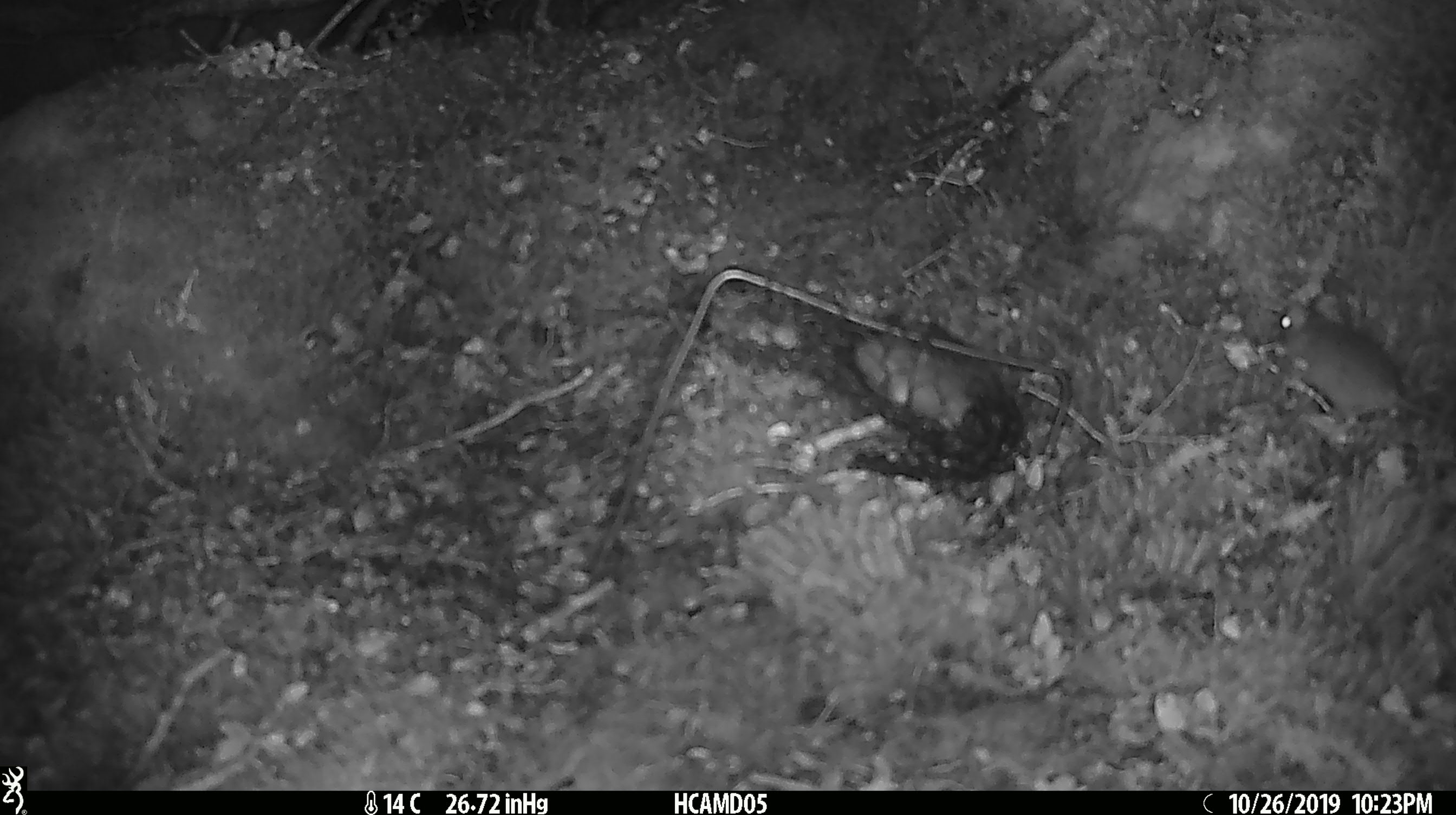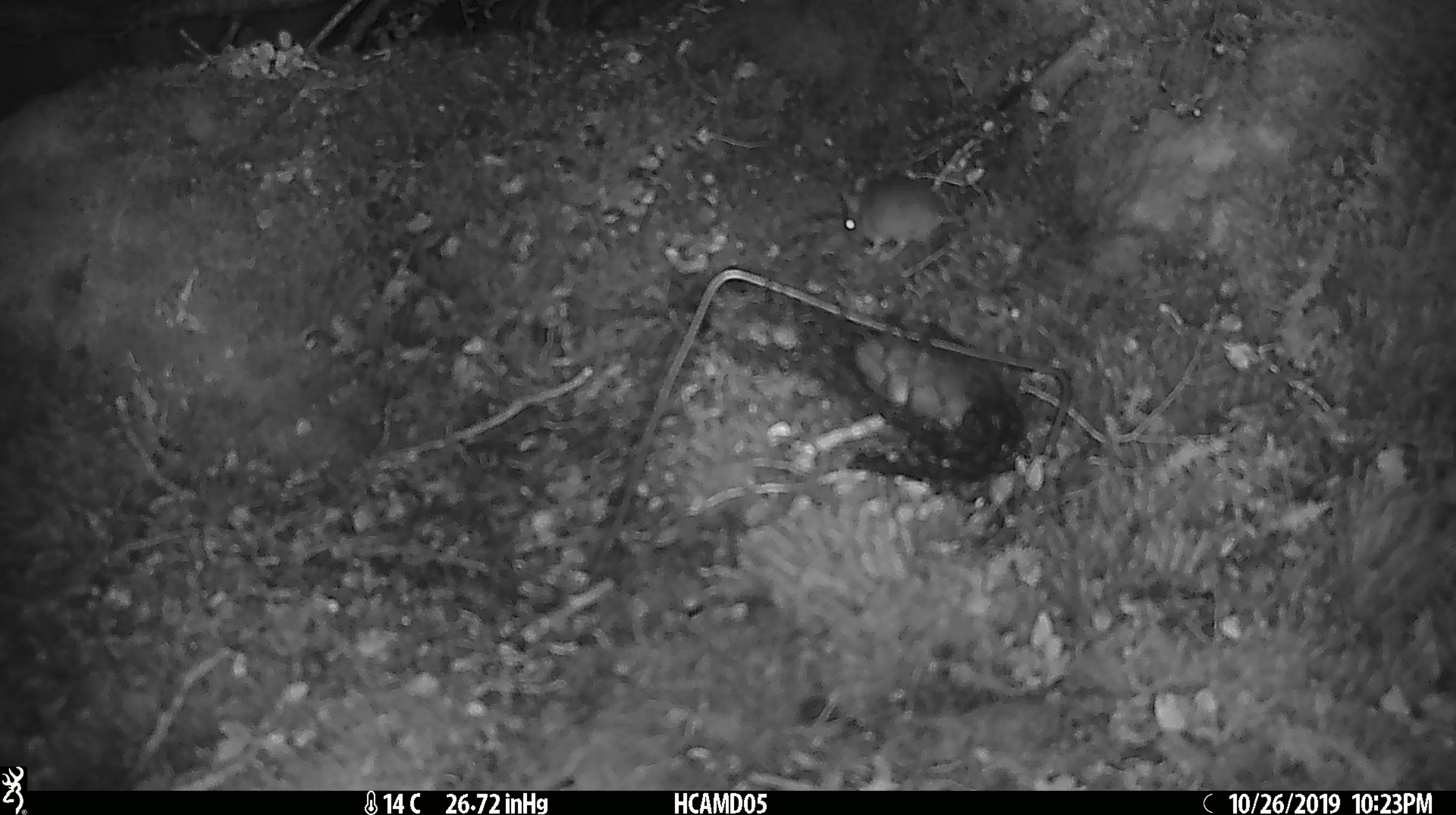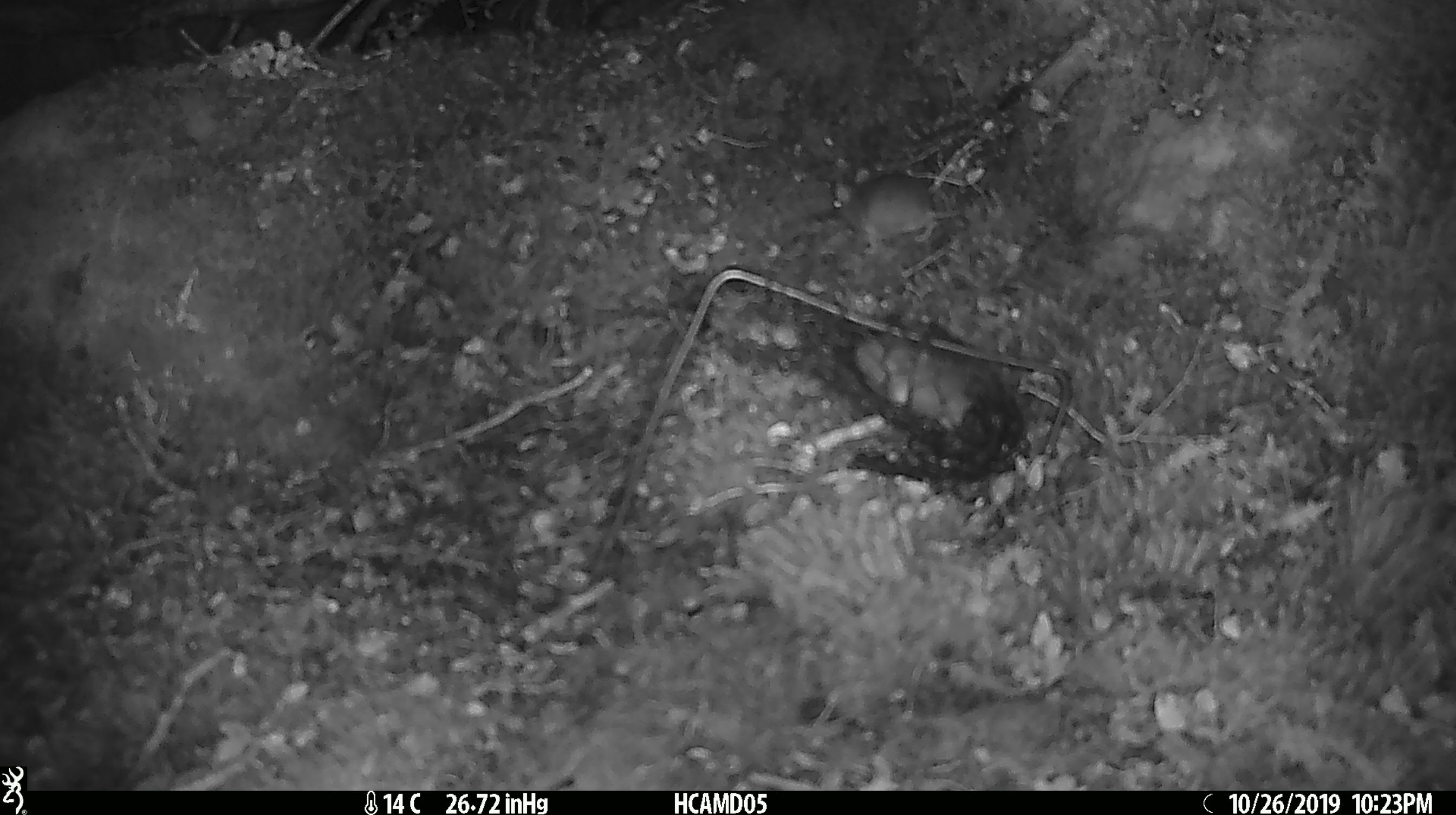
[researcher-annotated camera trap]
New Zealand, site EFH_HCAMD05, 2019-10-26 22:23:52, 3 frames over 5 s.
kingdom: Animalia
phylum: Chordata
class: Mammalia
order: Rodentia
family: Muridae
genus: Mus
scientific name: Mus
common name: mouse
Mouse (Mus).